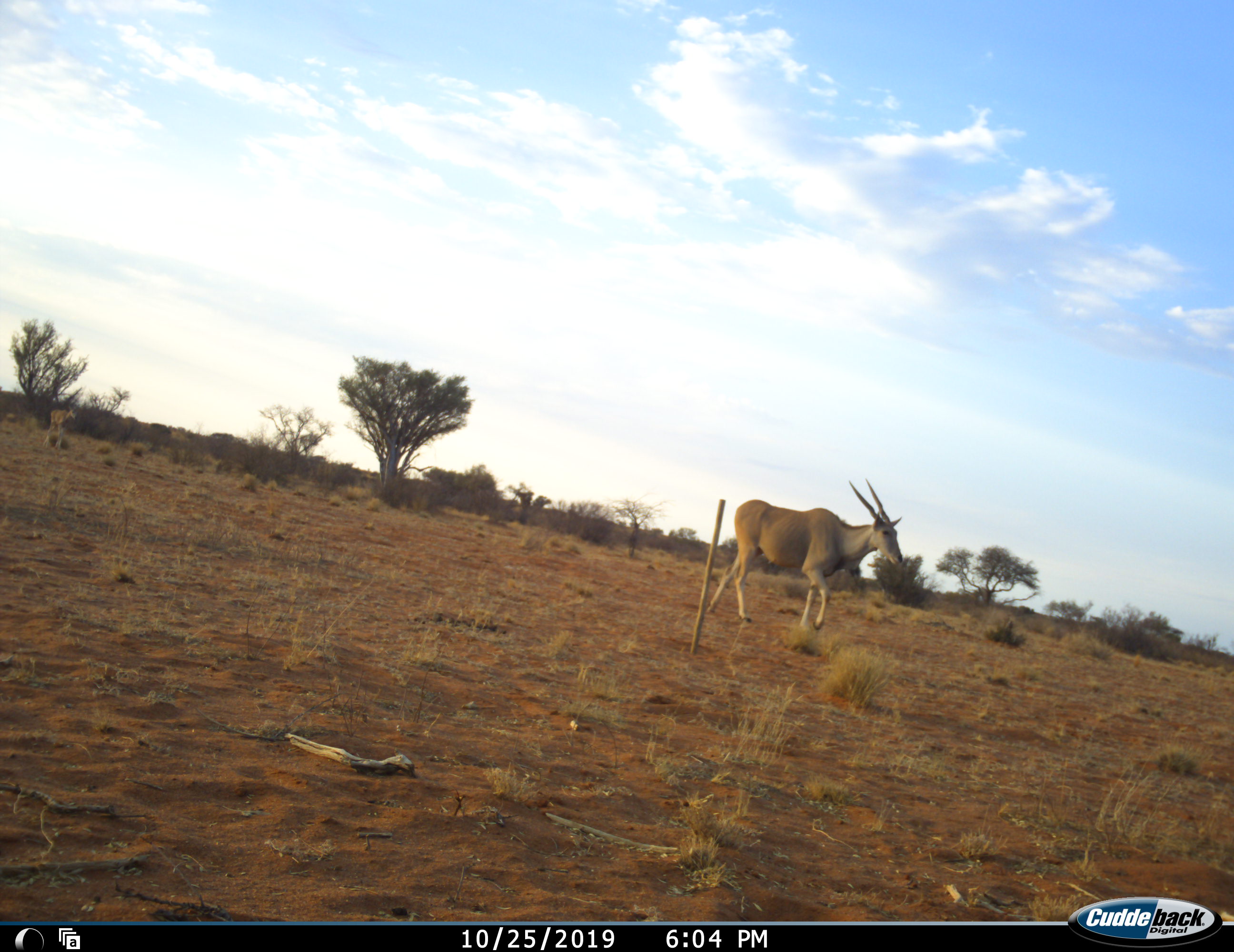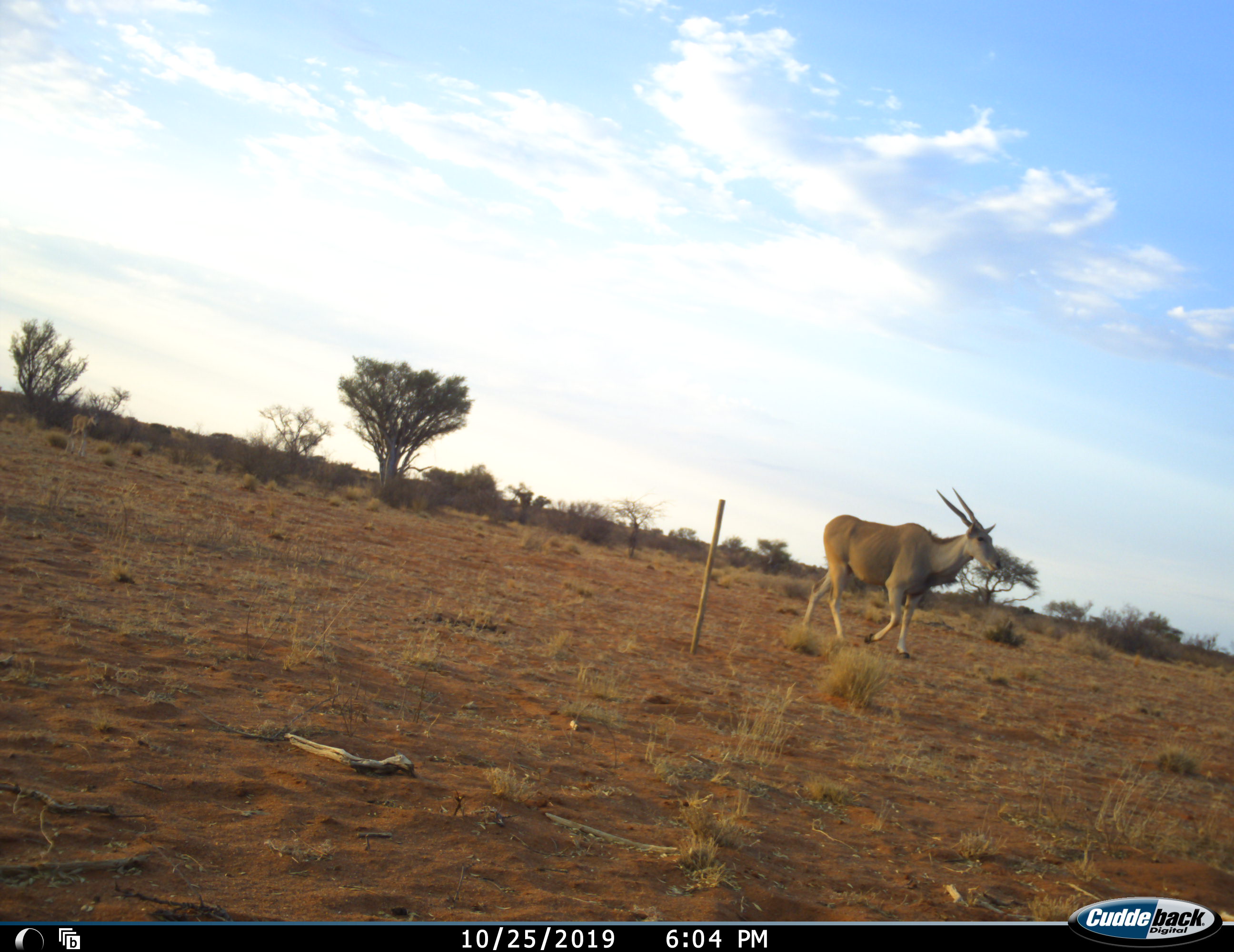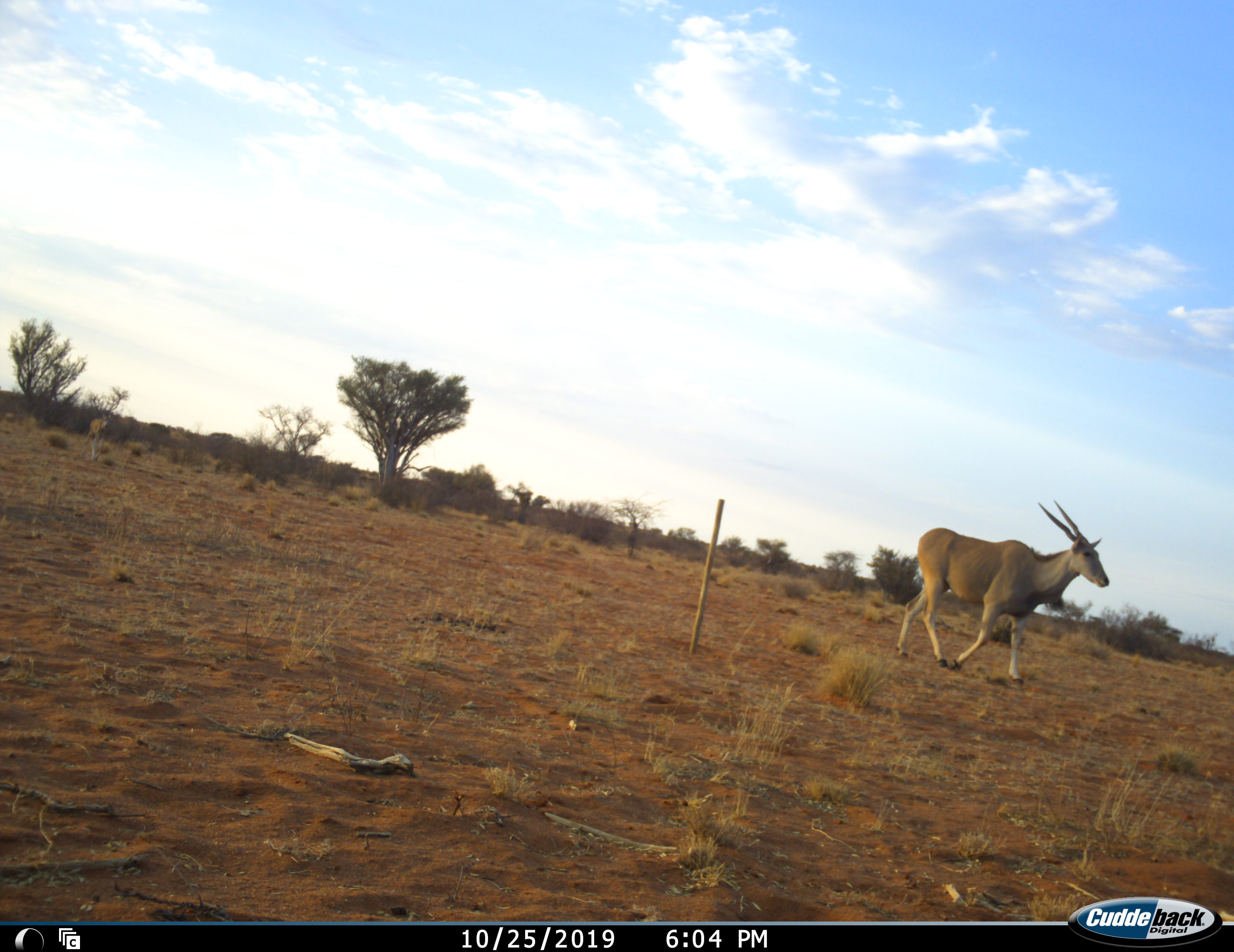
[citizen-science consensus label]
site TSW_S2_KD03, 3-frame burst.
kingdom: Animalia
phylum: Chordata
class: Mammalia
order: Artiodactyla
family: Bovidae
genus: Tragelaphus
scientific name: Tragelaphus oryx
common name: eland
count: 2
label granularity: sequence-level